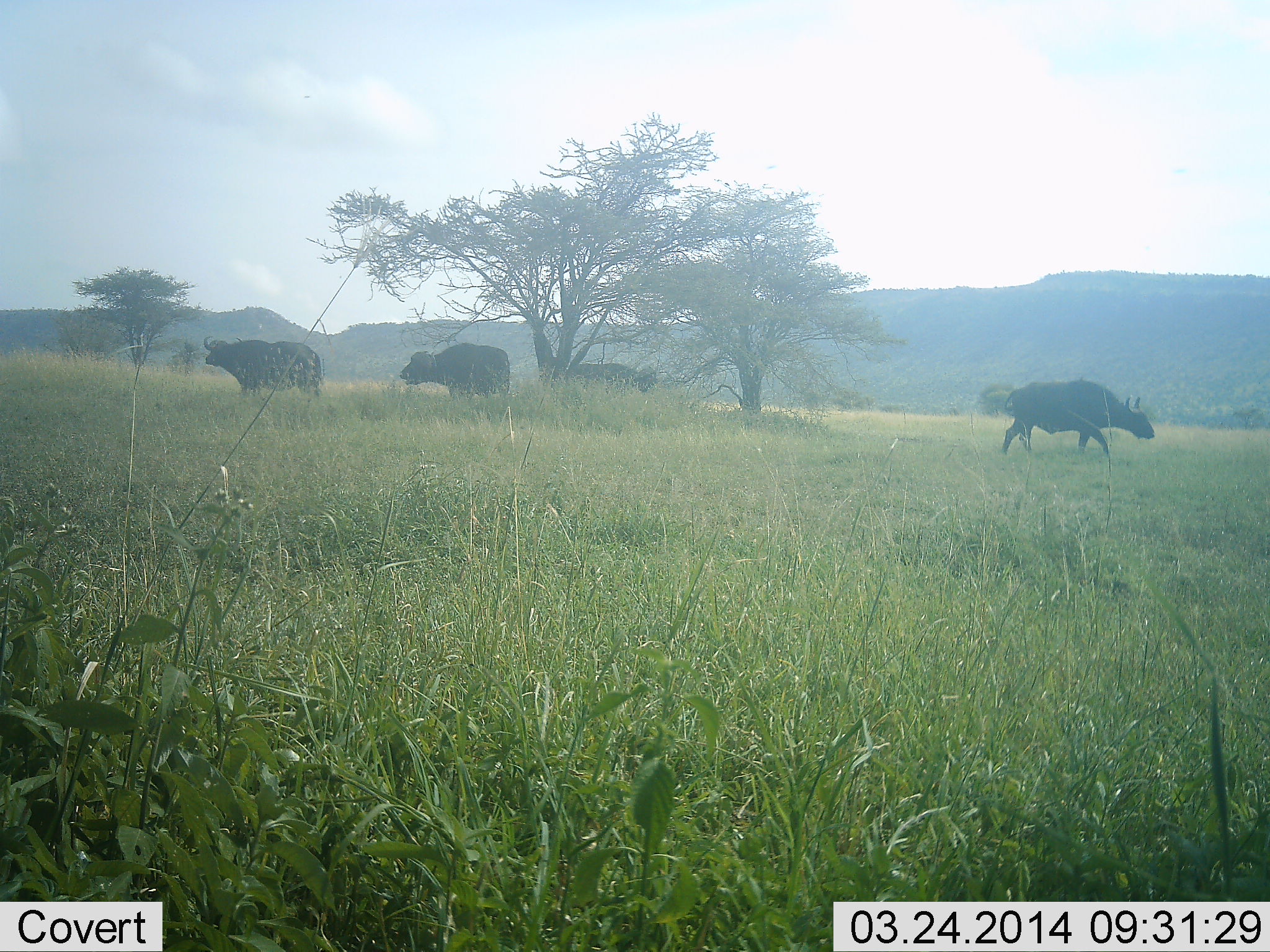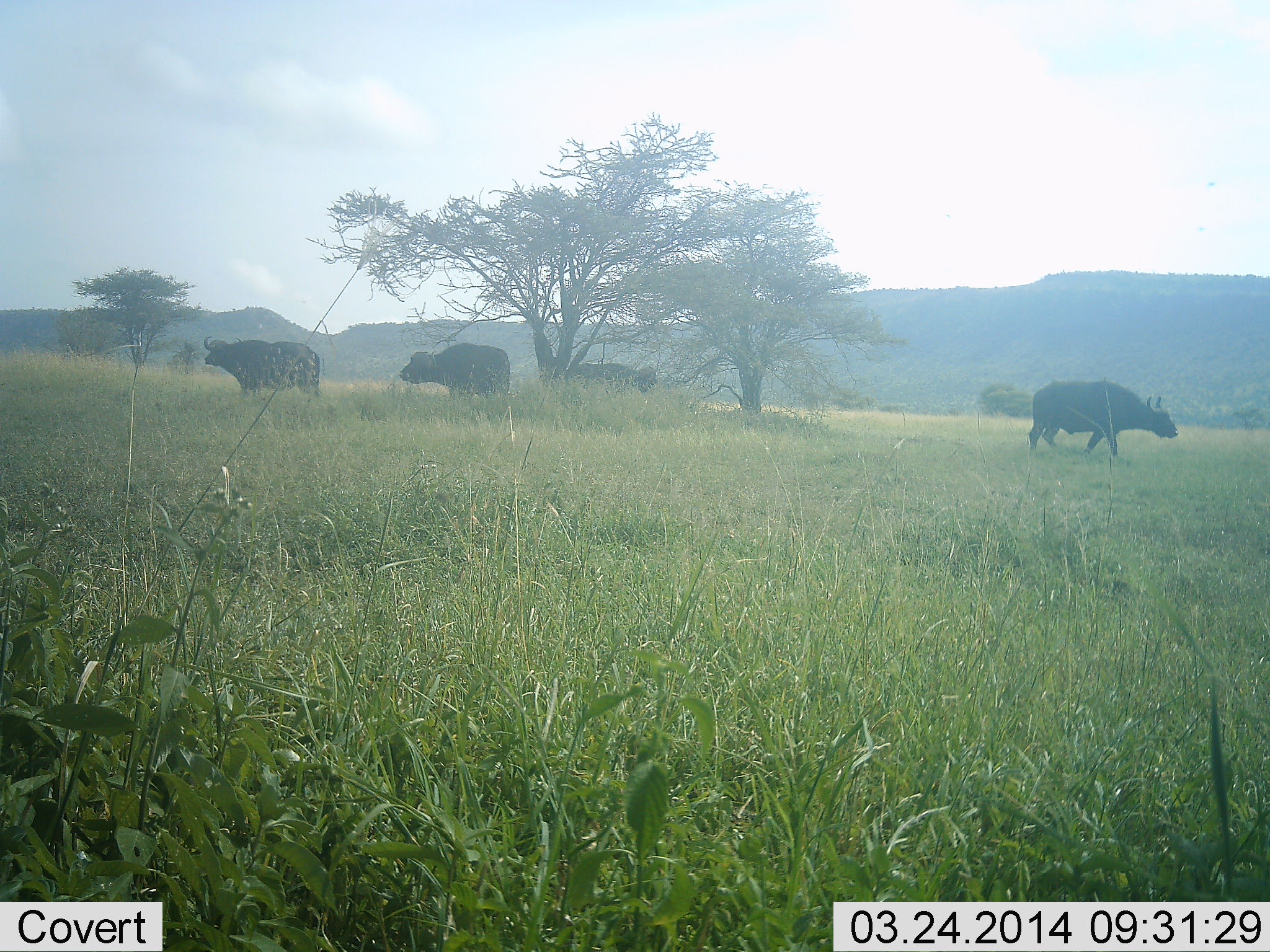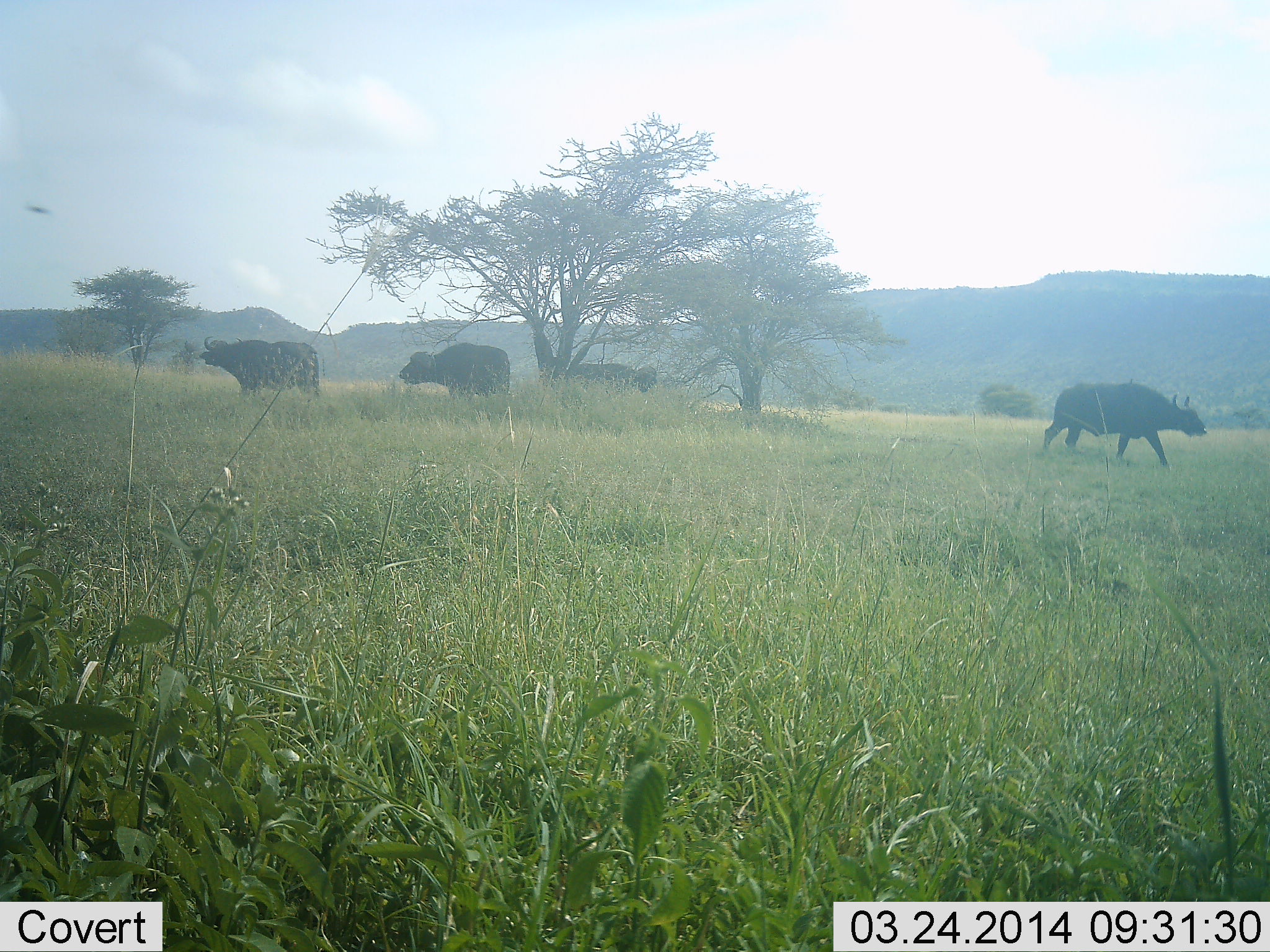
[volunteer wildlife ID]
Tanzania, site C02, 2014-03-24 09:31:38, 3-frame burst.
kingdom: Animalia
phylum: Chordata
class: Mammalia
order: Artiodactyla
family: Bovidae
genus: Syncerus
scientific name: Syncerus caffer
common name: cape buffalo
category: buffalo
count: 4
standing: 90%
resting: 0%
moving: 60%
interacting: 0%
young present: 0%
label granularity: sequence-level